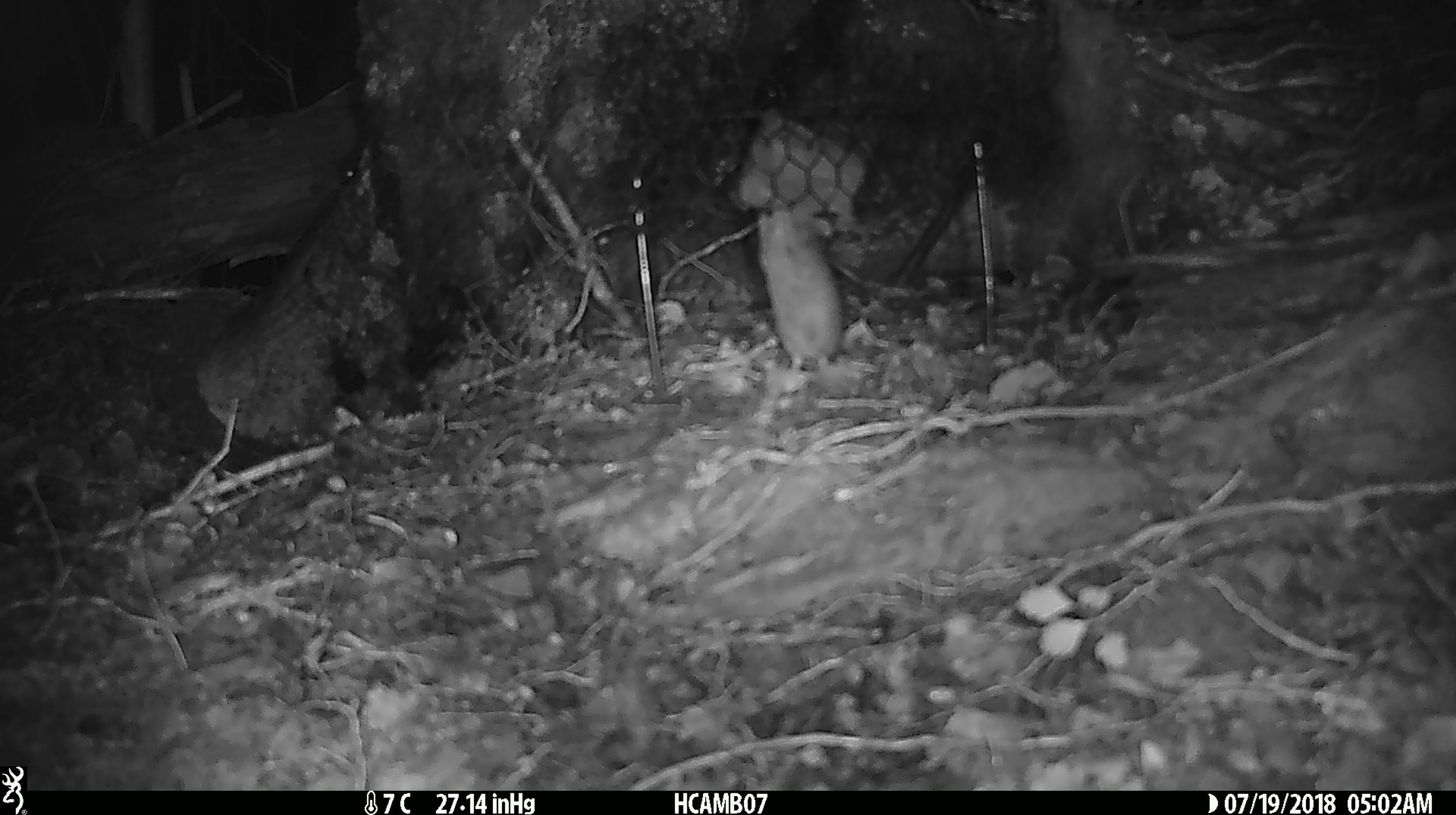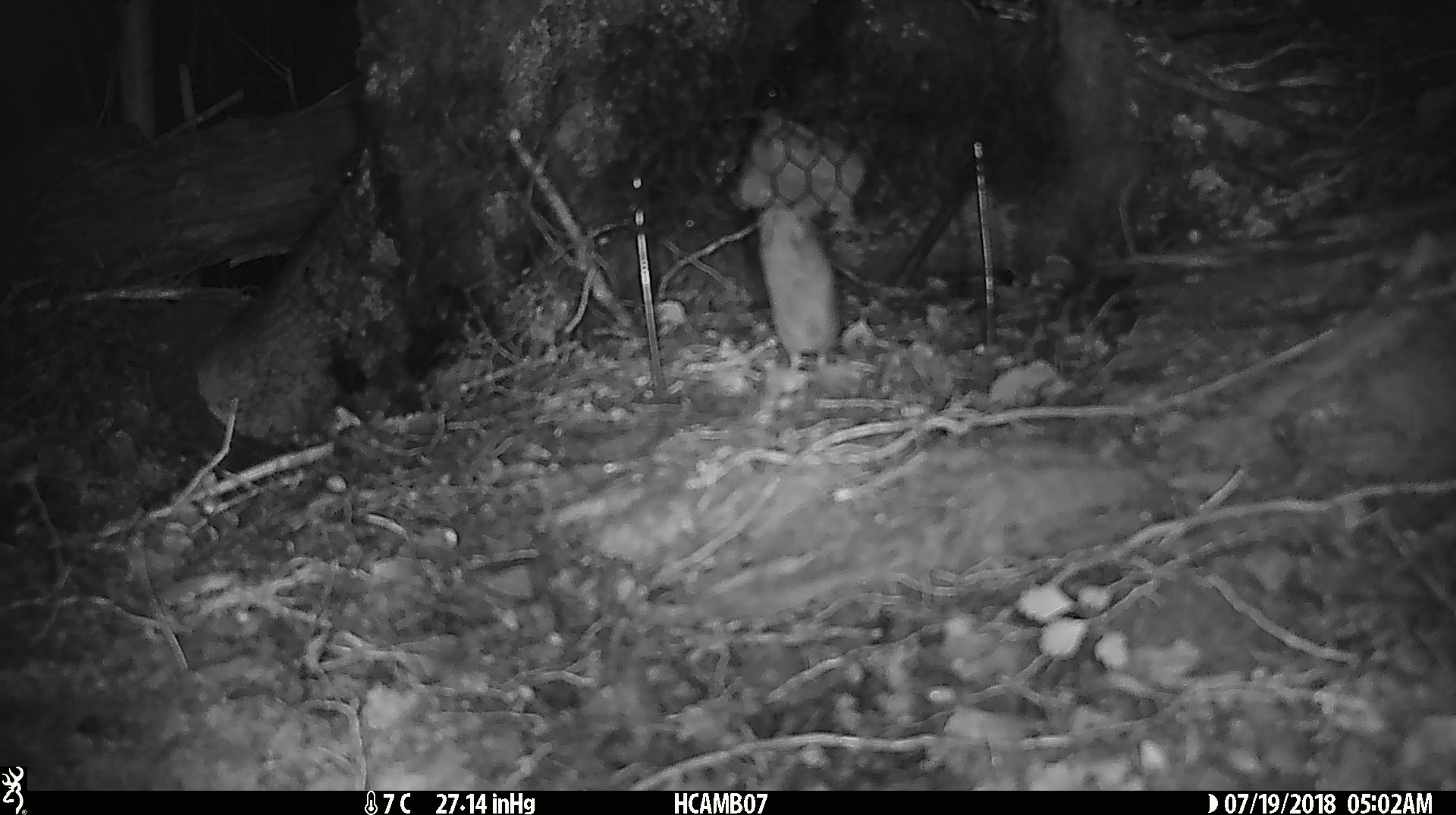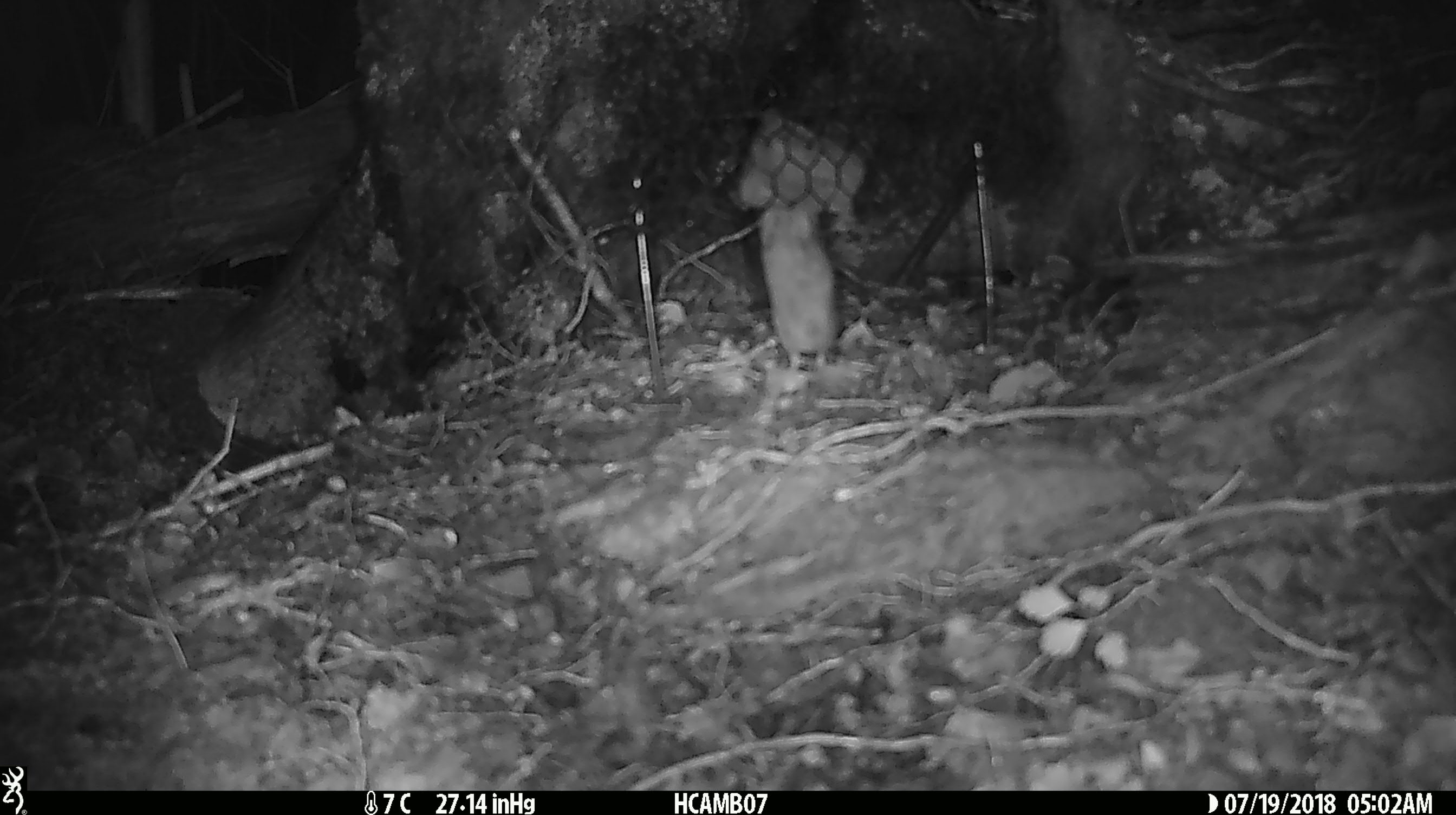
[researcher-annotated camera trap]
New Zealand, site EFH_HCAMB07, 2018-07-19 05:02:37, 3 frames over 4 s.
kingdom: Animalia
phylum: Chordata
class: Mammalia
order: Rodentia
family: Muridae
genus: Mus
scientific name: Mus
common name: mouse